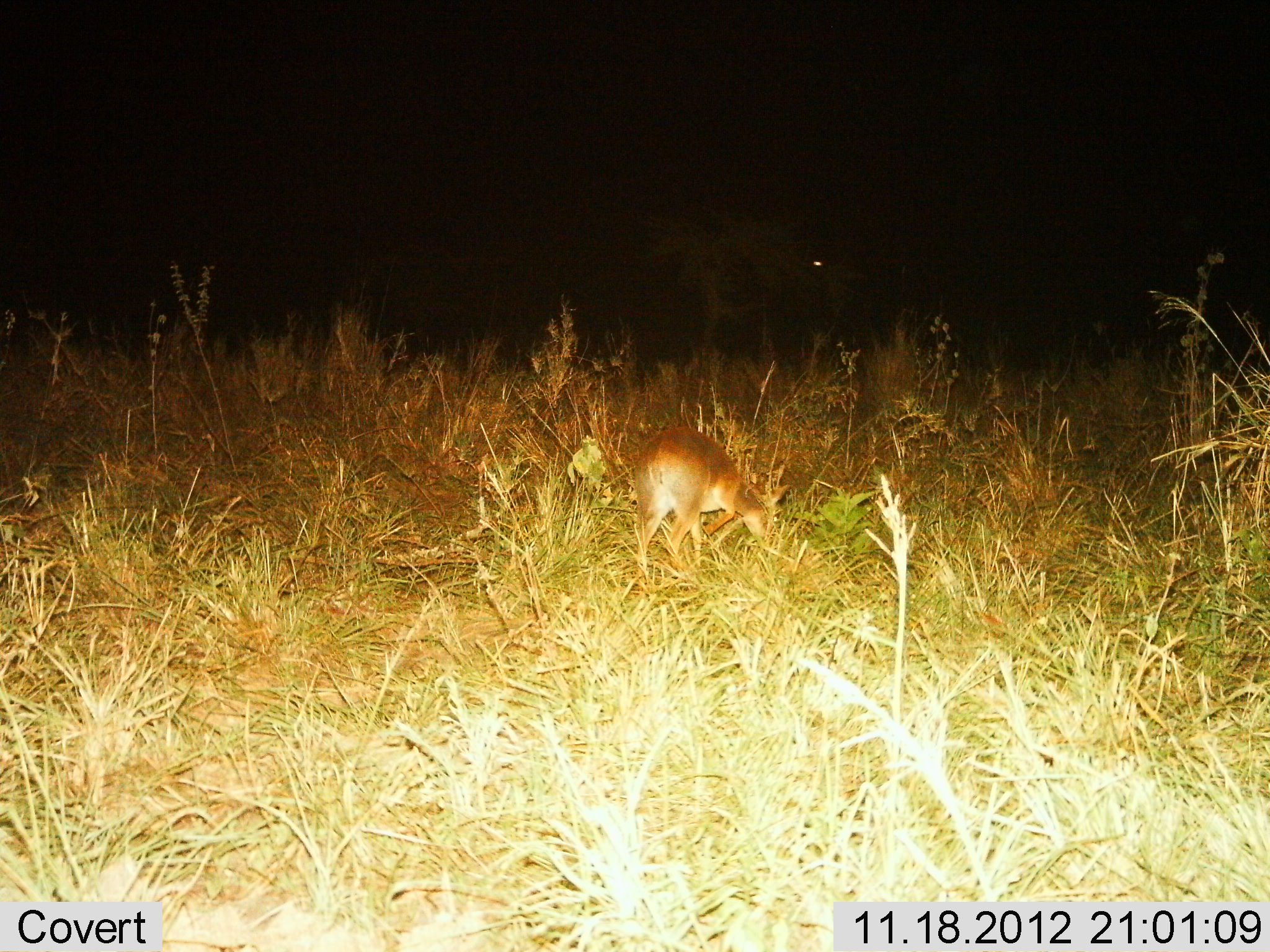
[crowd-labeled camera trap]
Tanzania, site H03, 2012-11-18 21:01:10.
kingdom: Animalia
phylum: Chordata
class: Mammalia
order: Artiodactyla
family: Bovidae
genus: Redunca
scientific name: Redunca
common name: reedbuck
Reedbuck (Redunca), count 1. Behavior (volunteer vote fractions): standing 11%, resting 0%, moving 0%, interacting 0%. Young present (vote fraction): 0%. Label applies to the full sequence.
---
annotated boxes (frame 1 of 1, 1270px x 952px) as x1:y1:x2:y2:
animal: 629:422:793:580